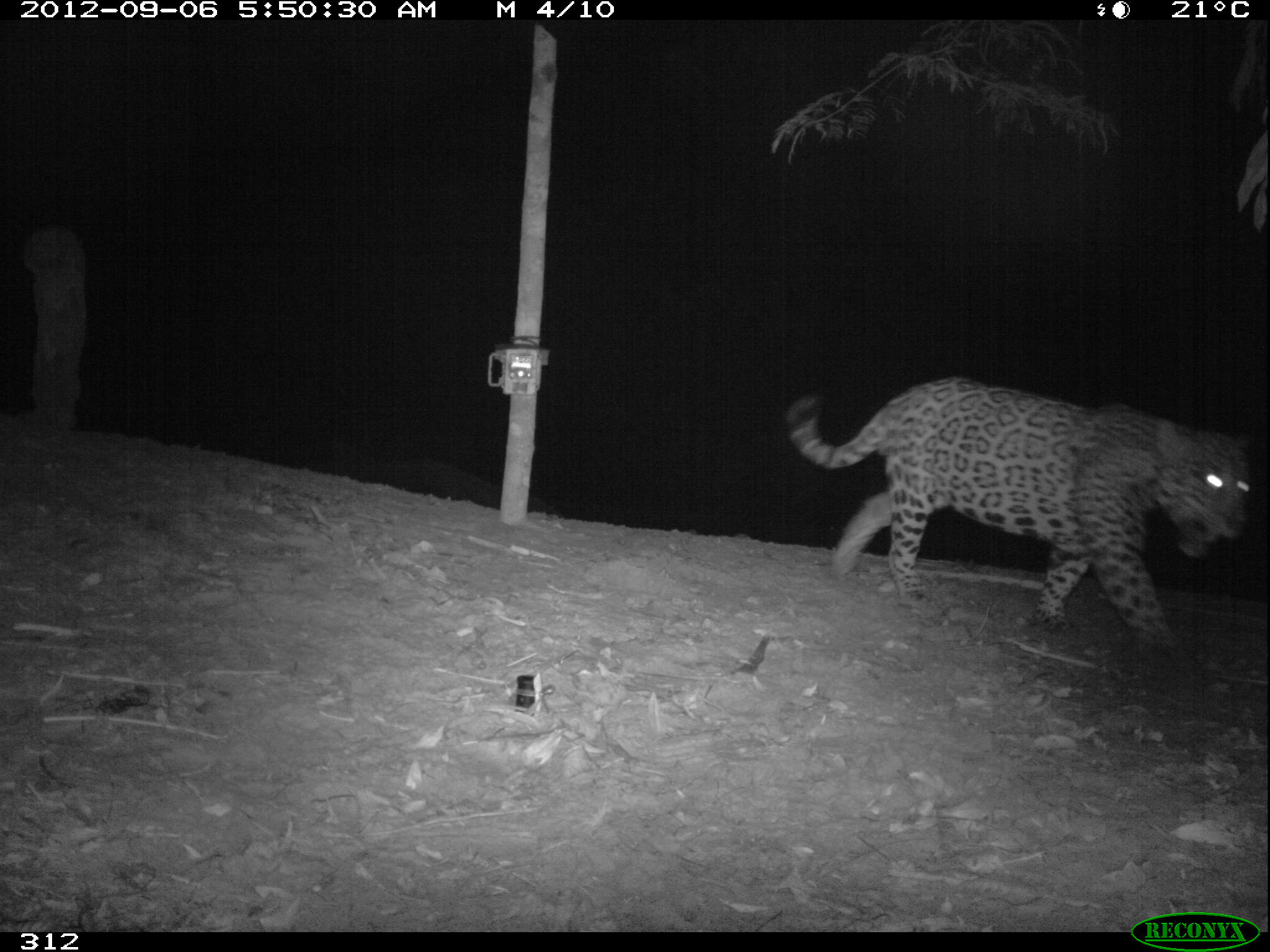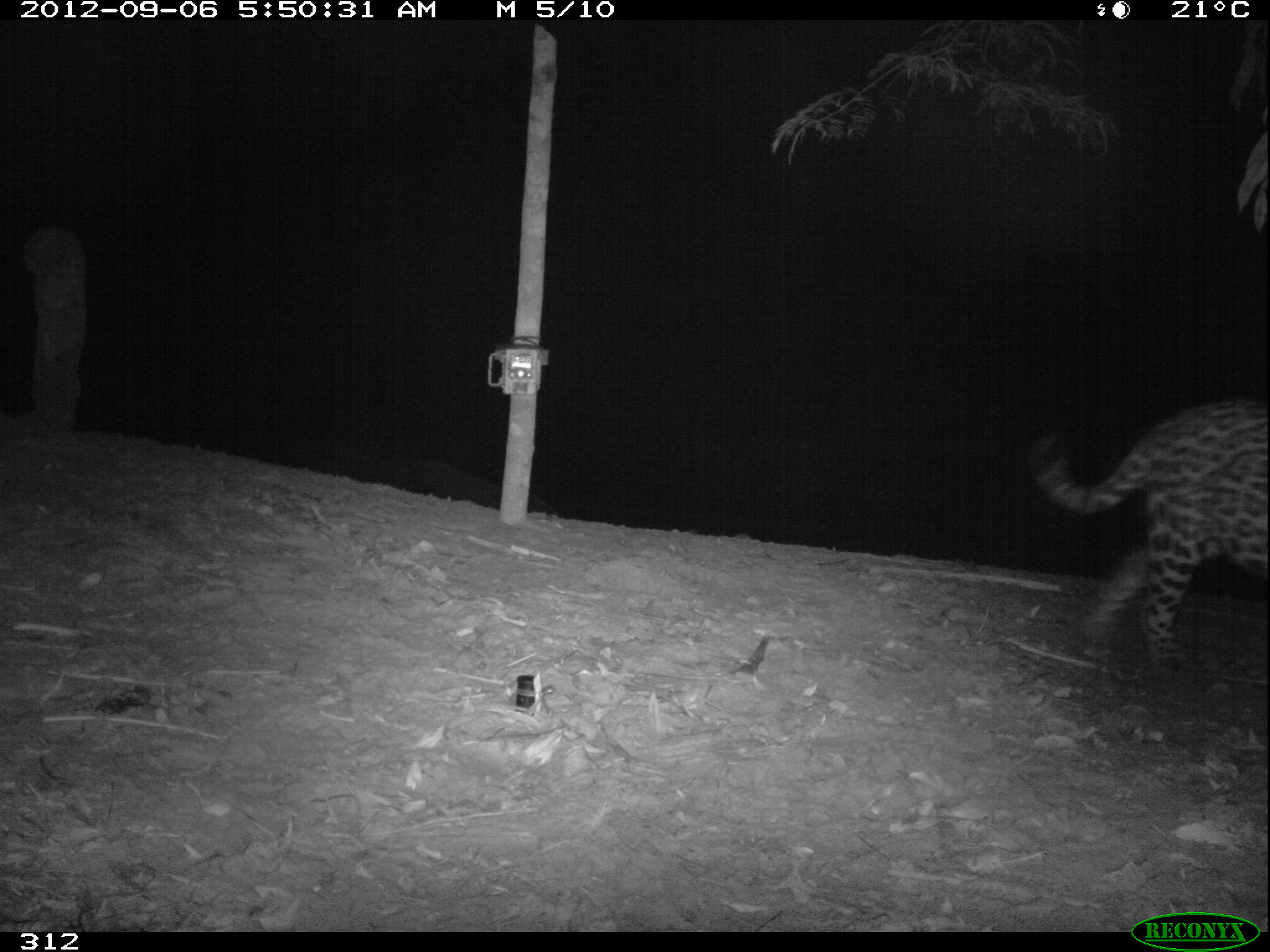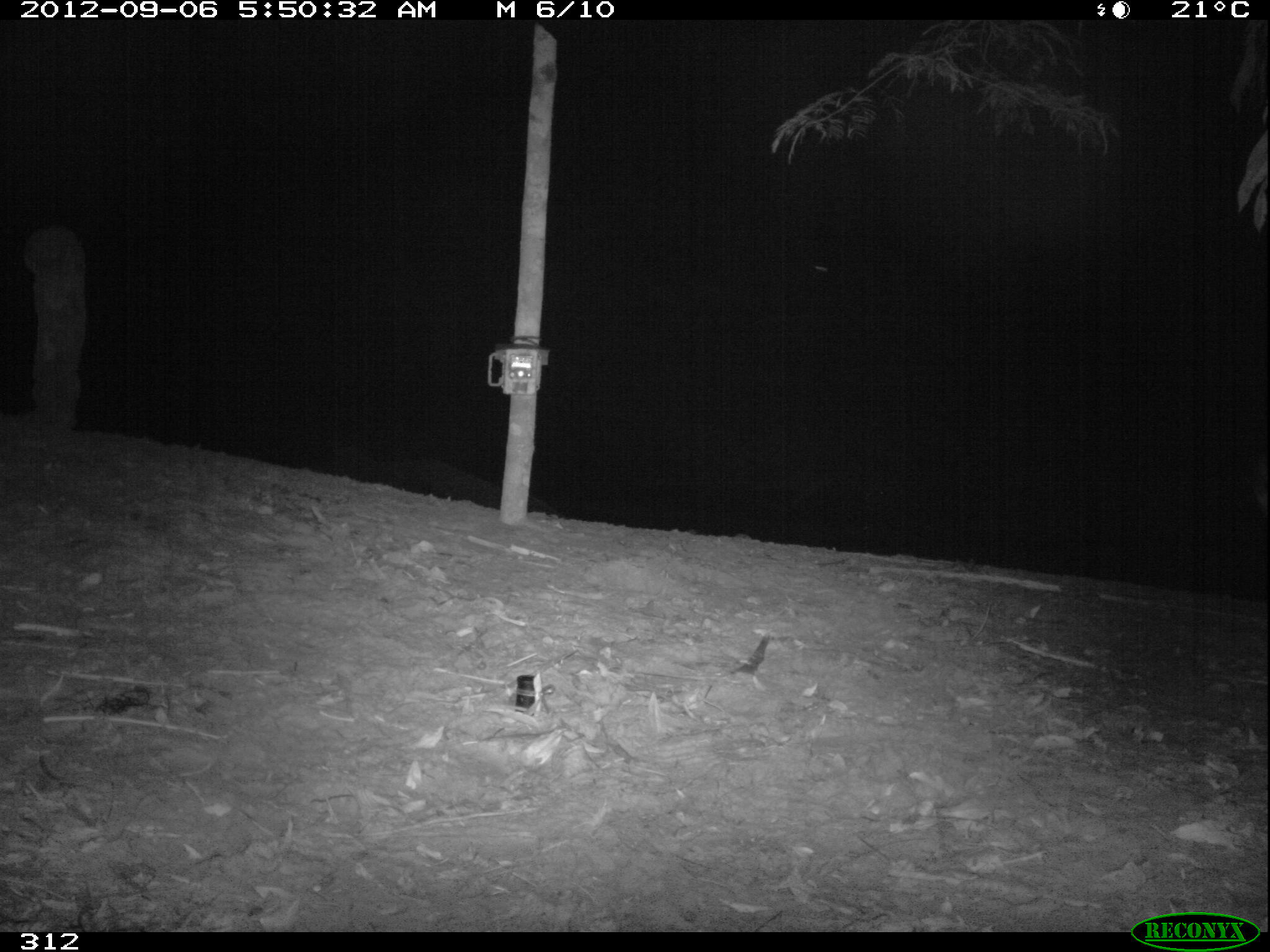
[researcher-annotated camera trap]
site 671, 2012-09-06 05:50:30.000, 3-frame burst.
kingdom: Animalia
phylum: Chordata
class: Mammalia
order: Carnivora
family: Felidae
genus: Panthera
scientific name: Panthera onca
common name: jaguar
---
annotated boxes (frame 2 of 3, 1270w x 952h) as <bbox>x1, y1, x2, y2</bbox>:
panthera onca: <bbox>1028, 400, 1267, 679</bbox>